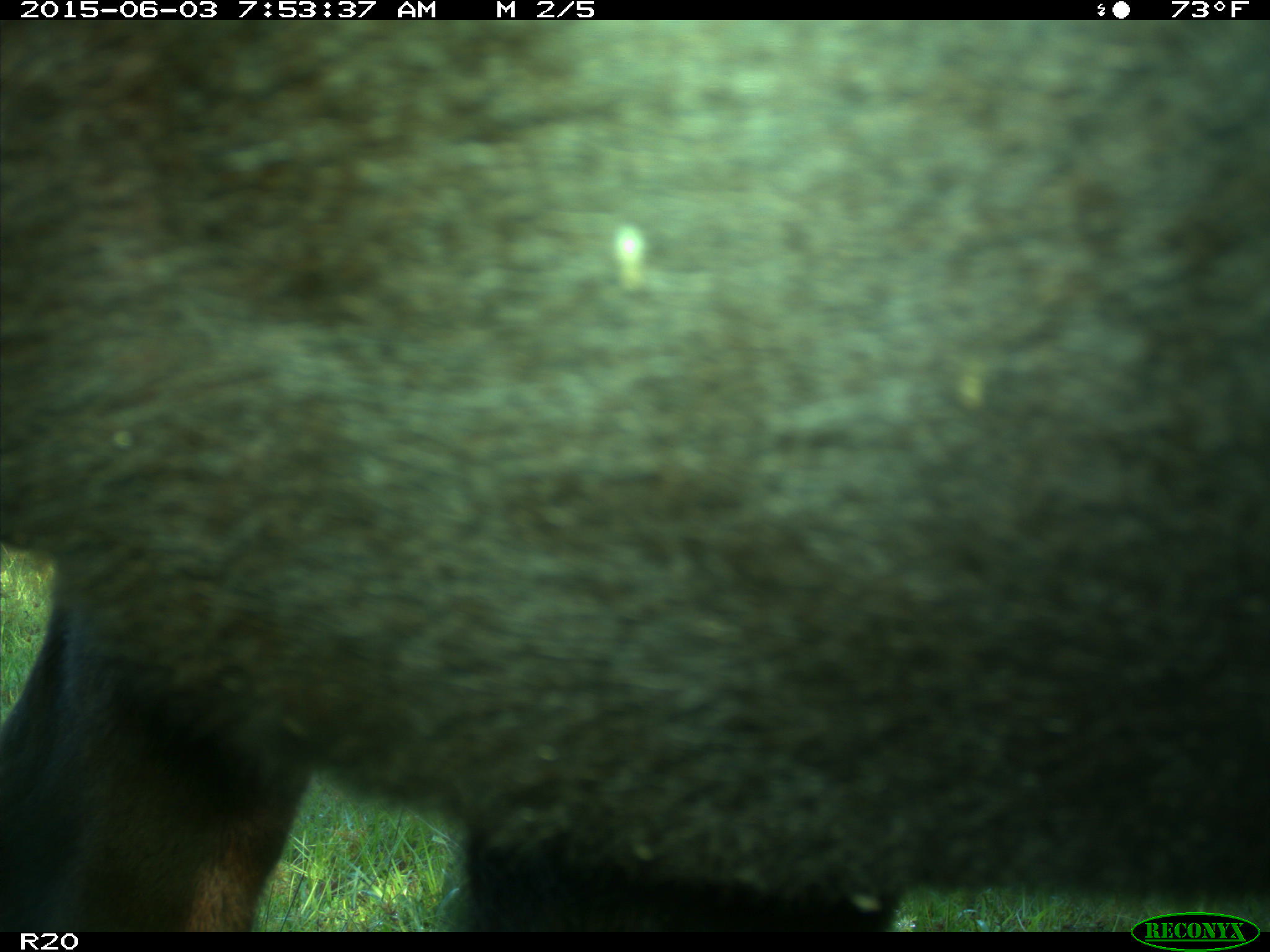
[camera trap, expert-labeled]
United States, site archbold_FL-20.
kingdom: Animalia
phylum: Chordata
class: Mammalia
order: Artiodactyla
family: Bovidae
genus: Bos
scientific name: Bos taurus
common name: domestic cow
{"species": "Bos taurus (domestic cow)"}